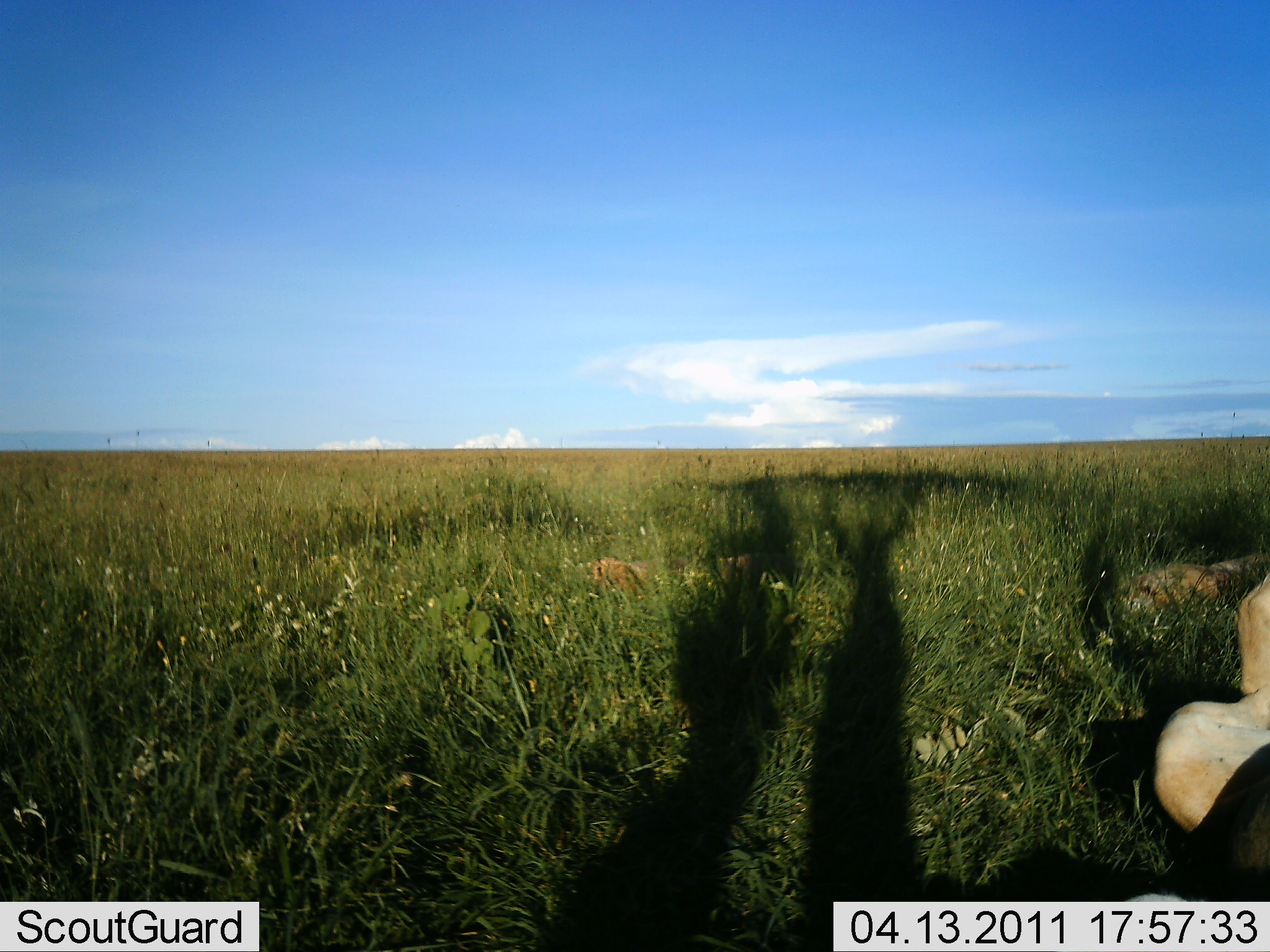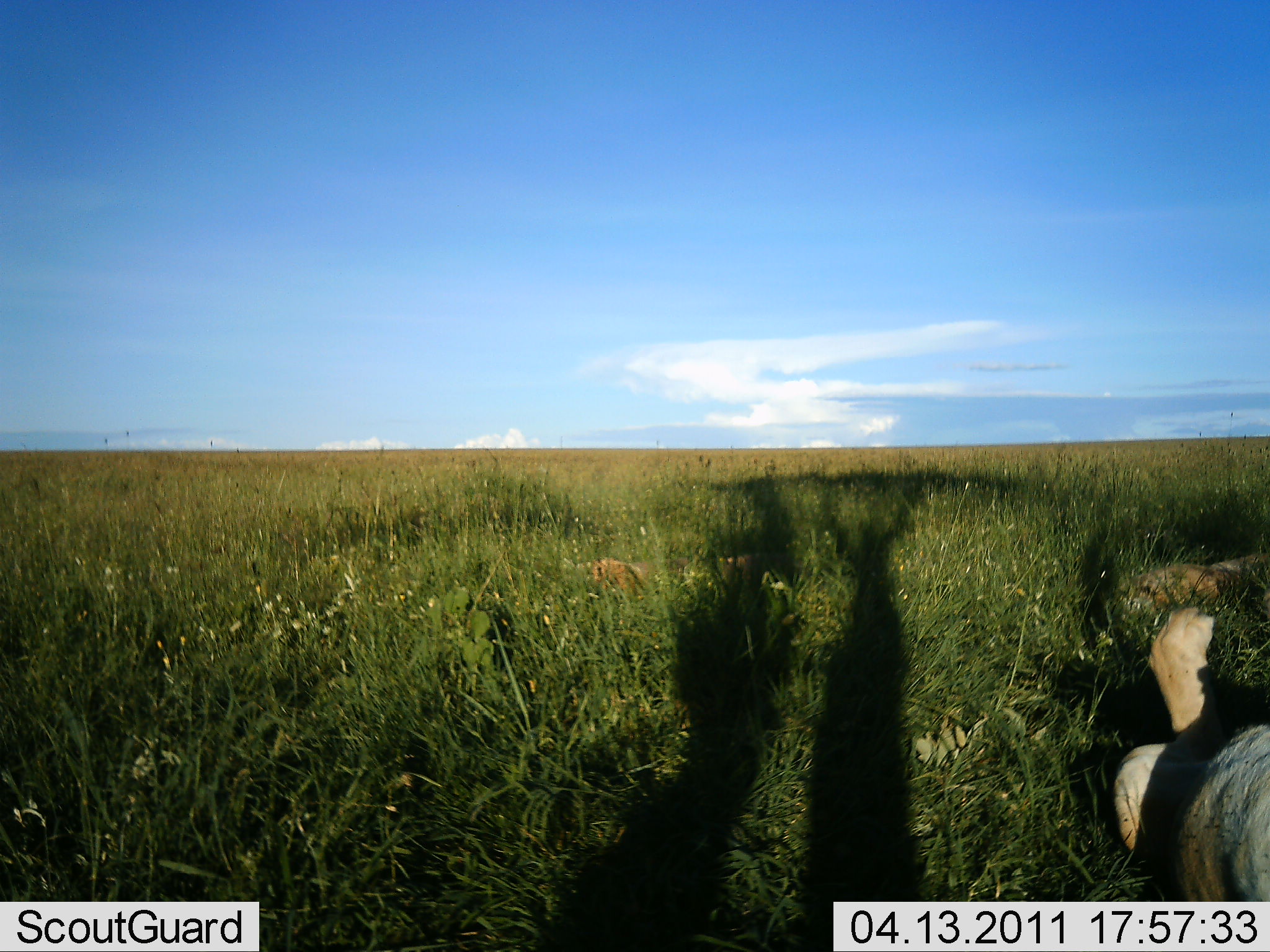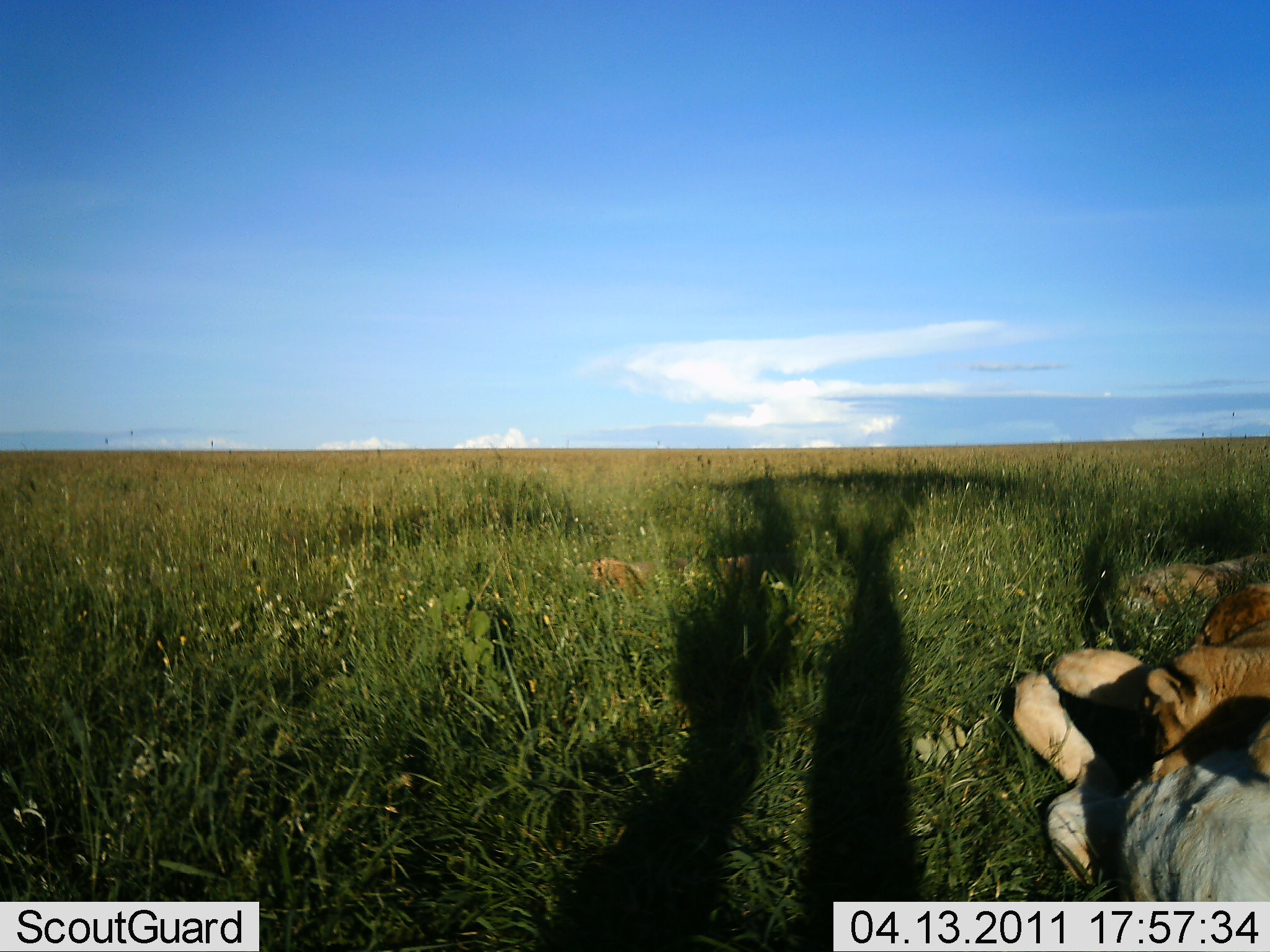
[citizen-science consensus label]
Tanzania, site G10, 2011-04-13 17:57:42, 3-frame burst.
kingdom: Animalia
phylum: Chordata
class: Mammalia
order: Carnivora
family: Felidae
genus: Panthera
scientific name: Panthera leo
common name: lion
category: lionfemale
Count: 1.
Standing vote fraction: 0%.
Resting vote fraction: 80%.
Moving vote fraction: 20%.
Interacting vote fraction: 20%.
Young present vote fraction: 20%.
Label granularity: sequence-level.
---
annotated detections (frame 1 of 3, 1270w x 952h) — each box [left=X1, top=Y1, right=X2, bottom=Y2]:
animal: [left=1120, top=570, right=1270, bottom=902]; [left=1118, top=549, right=1270, bottom=625]; [left=596, top=551, right=764, bottom=592]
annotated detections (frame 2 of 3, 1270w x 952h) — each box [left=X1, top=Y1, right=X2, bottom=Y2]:
animal: [left=1107, top=607, right=1270, bottom=903]; [left=1115, top=550, right=1270, bottom=615]; [left=575, top=554, right=755, bottom=592]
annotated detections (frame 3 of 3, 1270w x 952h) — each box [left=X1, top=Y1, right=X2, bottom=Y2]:
animal: [left=1014, top=649, right=1270, bottom=902]; [left=1130, top=582, right=1270, bottom=779]; [left=1116, top=552, right=1270, bottom=607]; [left=586, top=549, right=760, bottom=596]